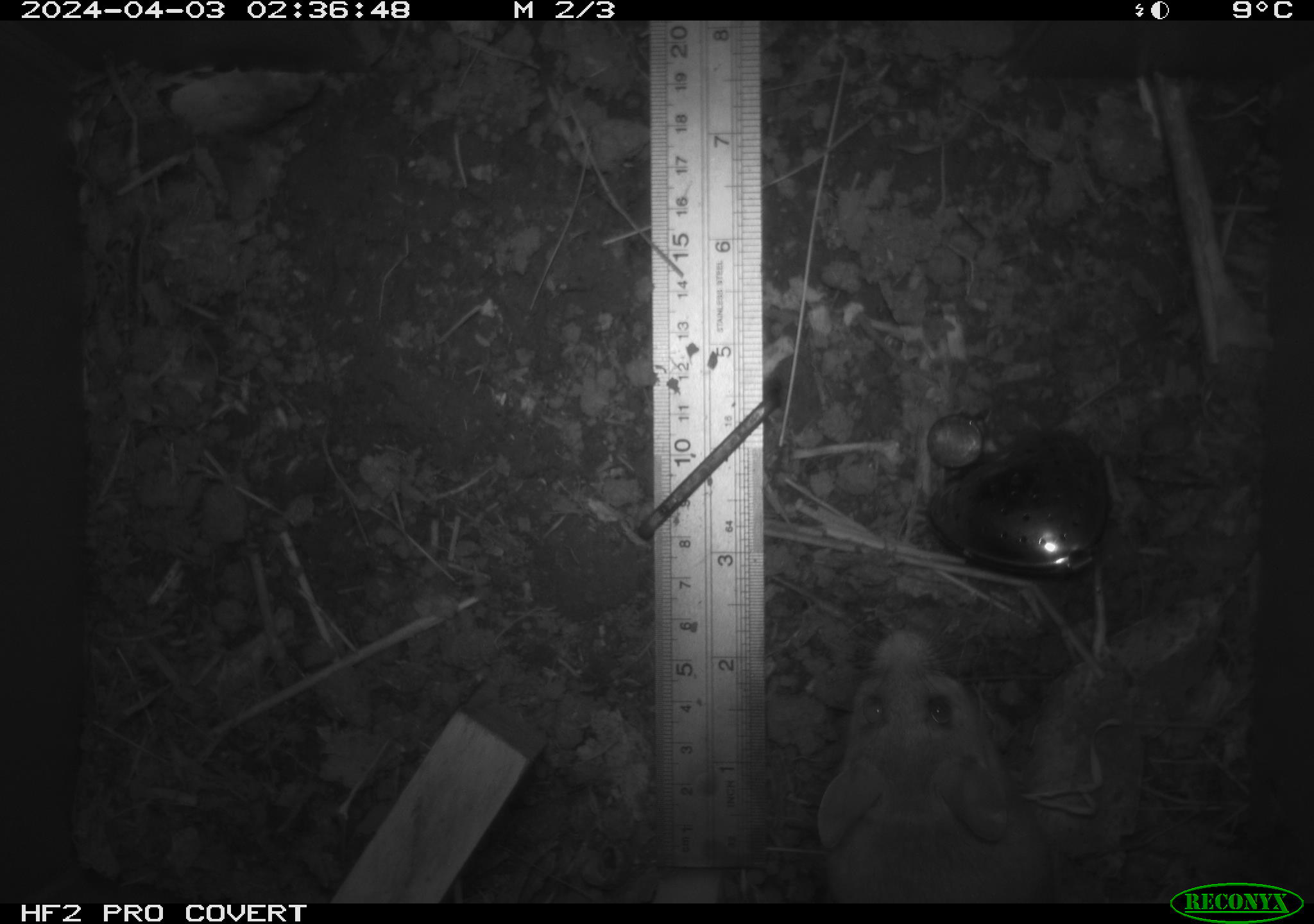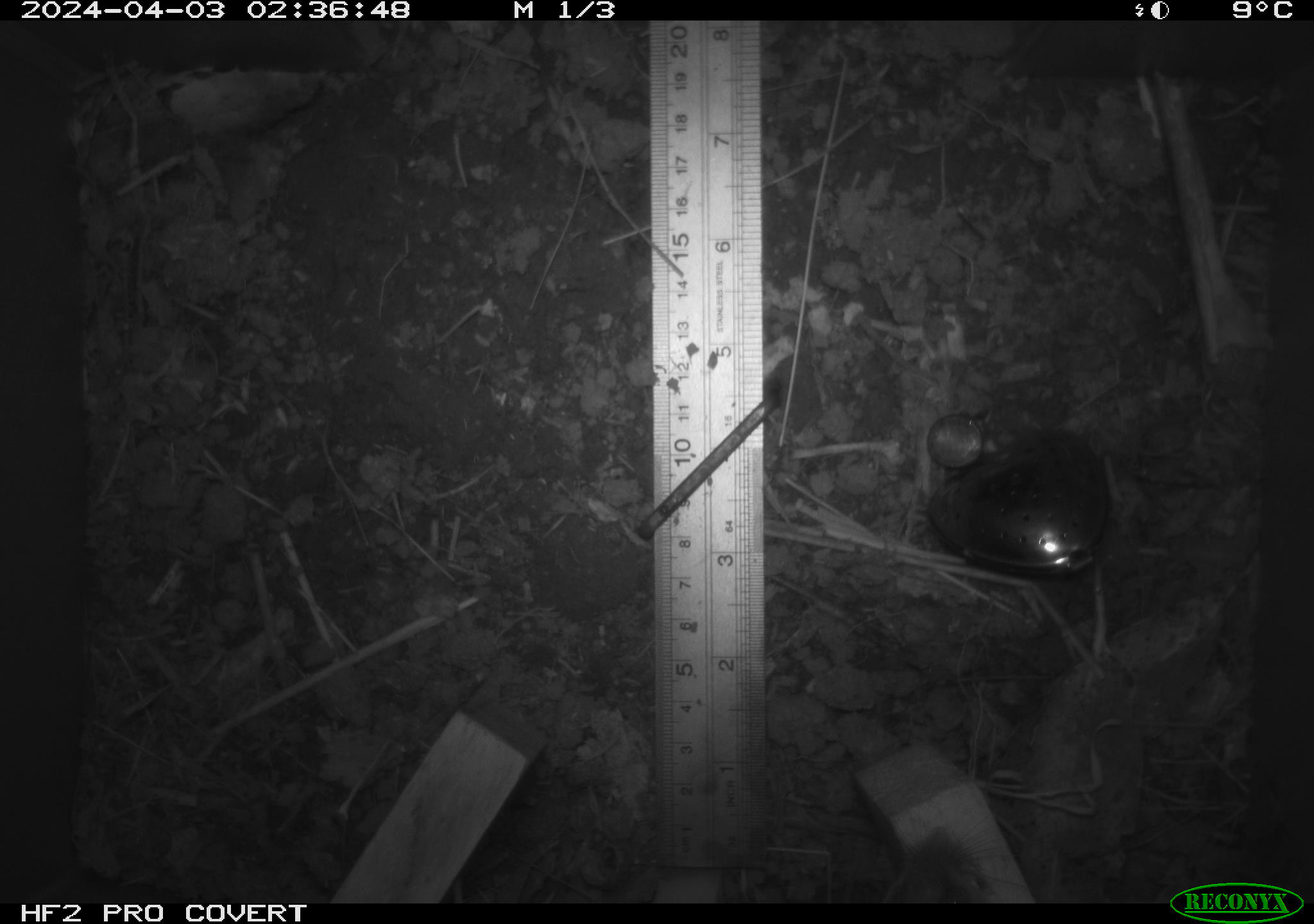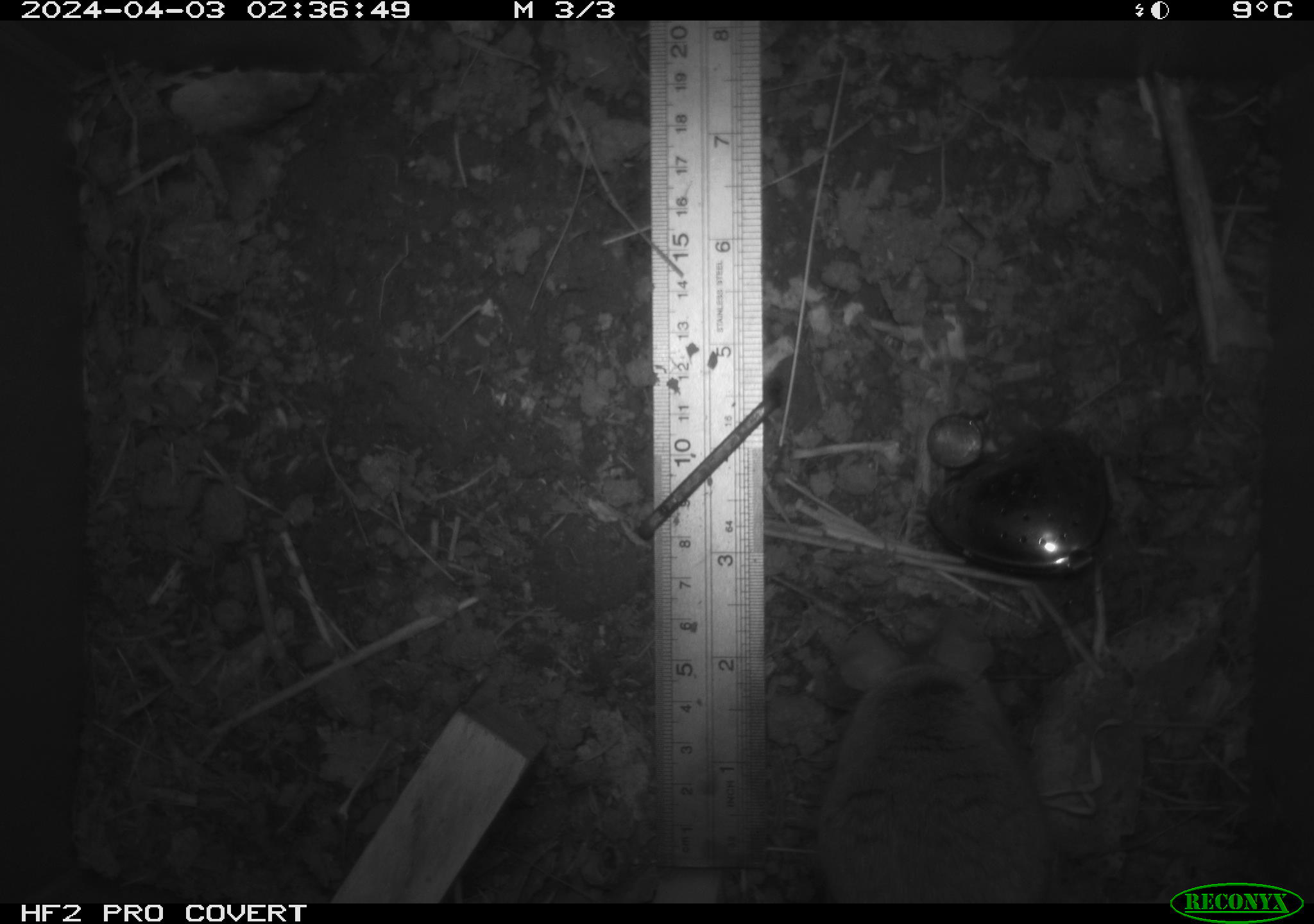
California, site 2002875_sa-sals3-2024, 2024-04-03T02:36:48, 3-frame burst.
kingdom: Animalia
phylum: Chordata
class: Mammalia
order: Rodentia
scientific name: Rodentia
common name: mouse species